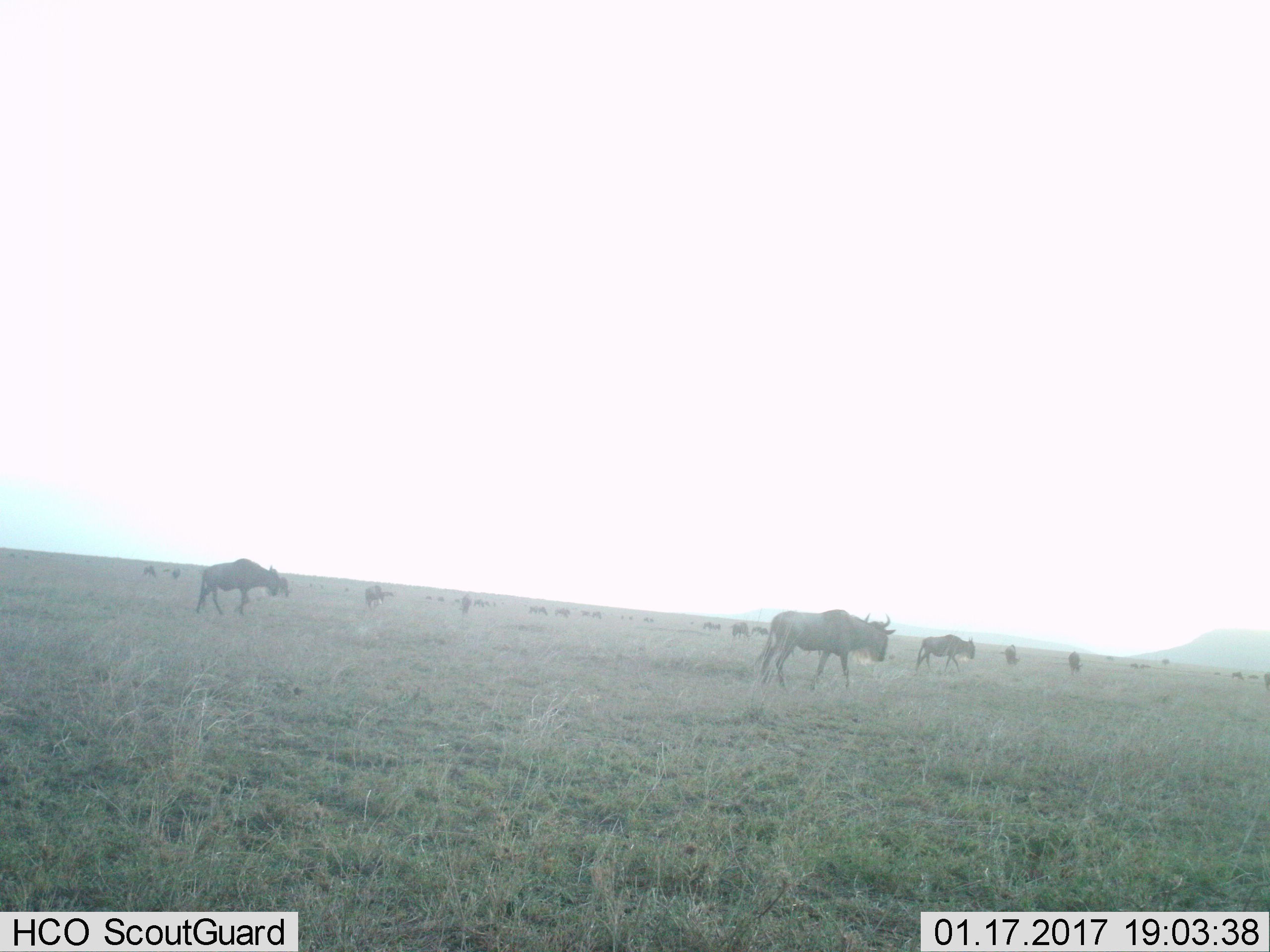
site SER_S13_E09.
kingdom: Animalia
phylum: Chordata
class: Mammalia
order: Artiodactyla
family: Bovidae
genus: Connochaetes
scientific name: Connochaetes taurinus taurinus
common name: blue wildebeest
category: wildebeestblue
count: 11-50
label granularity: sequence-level